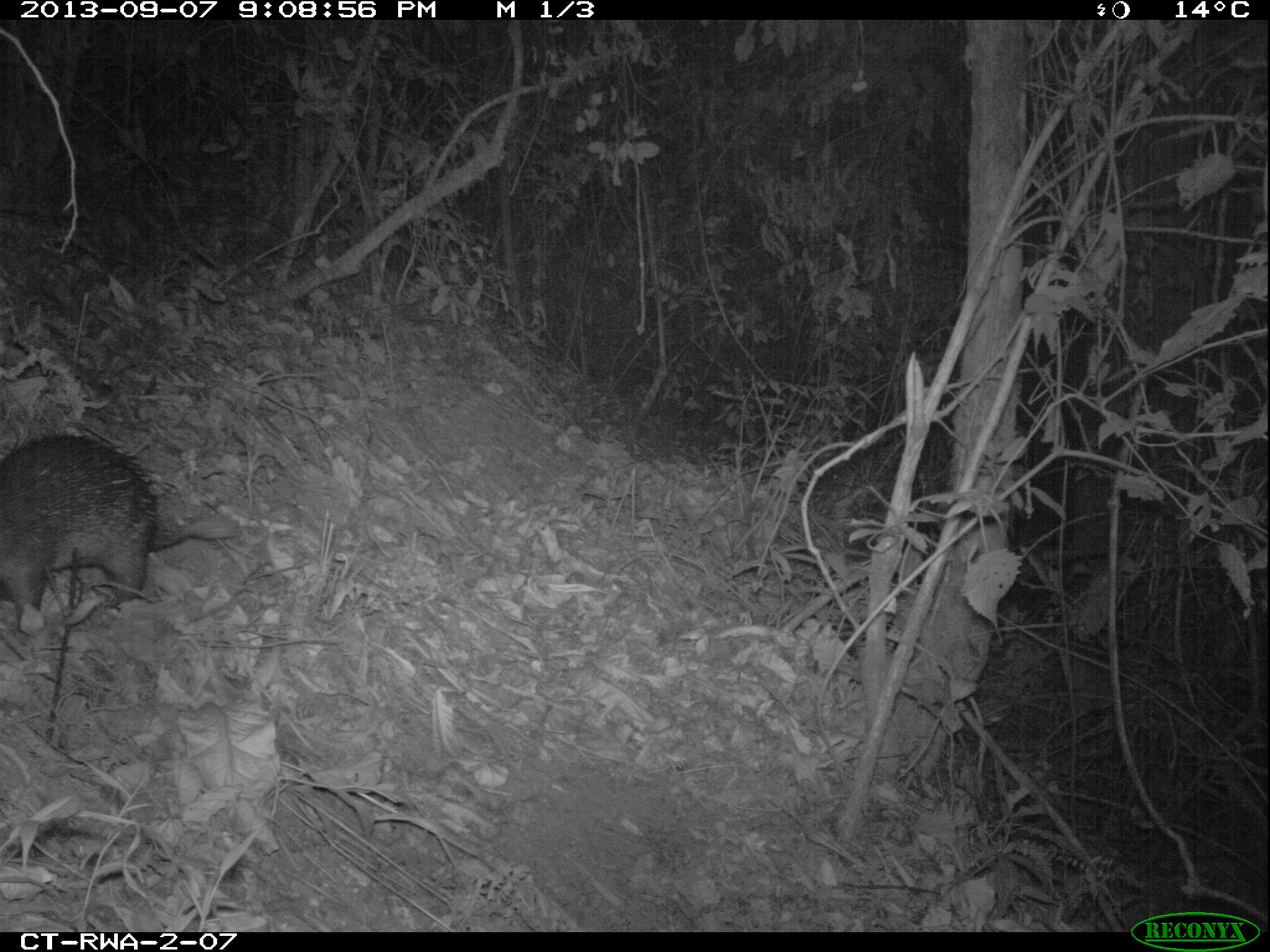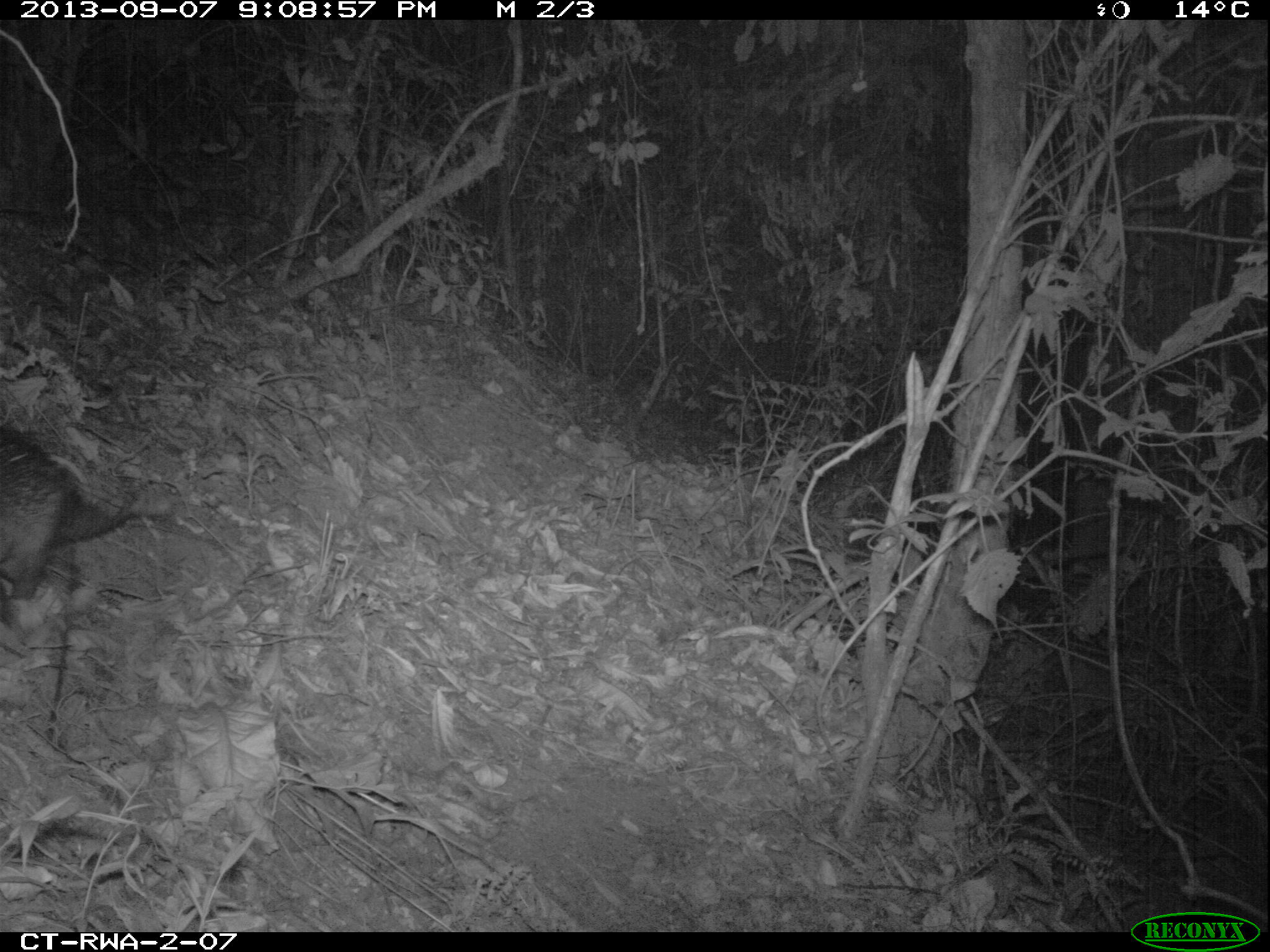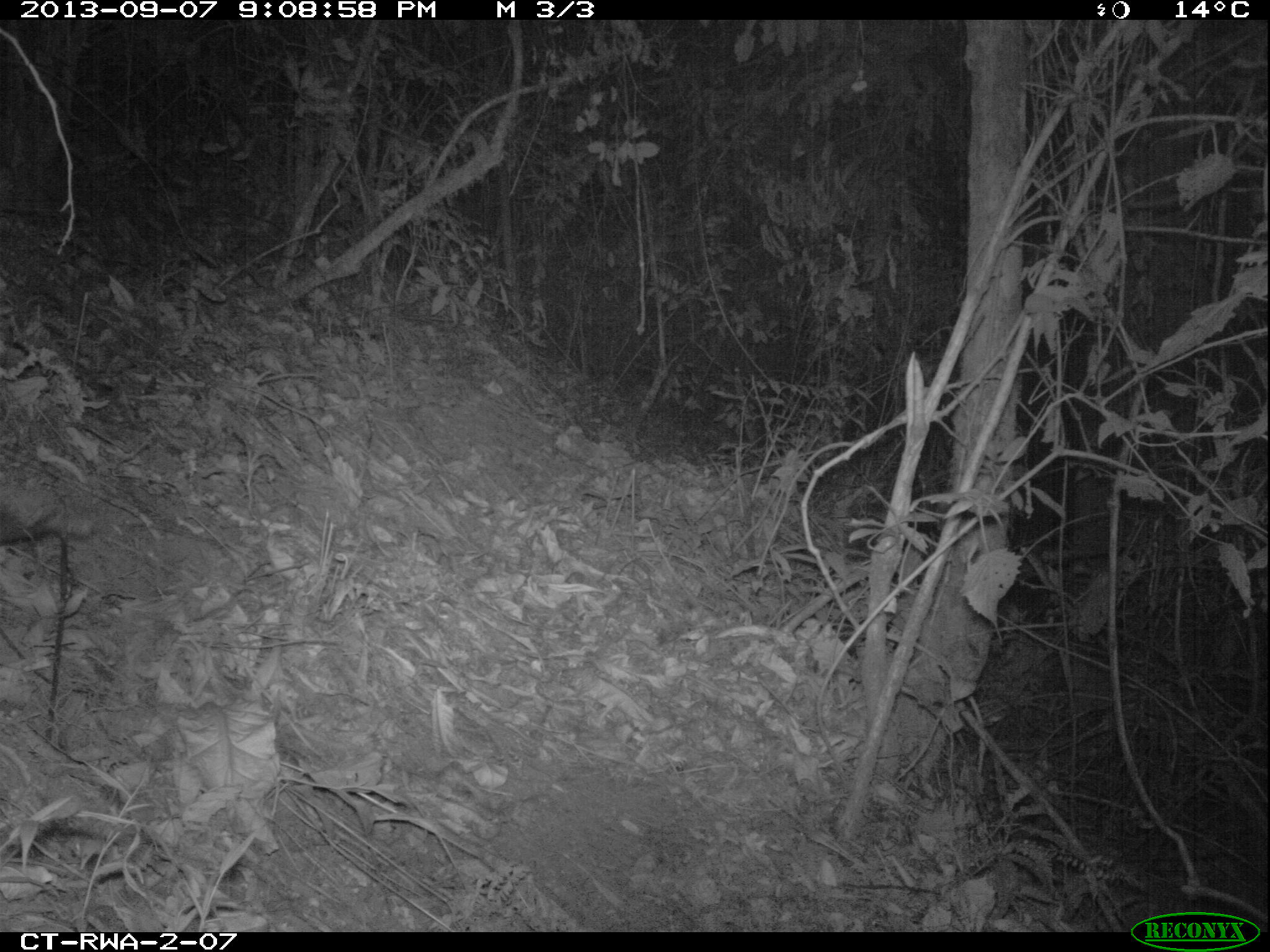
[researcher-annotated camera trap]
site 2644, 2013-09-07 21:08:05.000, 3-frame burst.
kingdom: Animalia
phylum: Chordata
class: Mammalia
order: Rodentia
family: Hystricidae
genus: Atherurus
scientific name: Atherurus africanus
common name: african brush-tailed porcupine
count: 1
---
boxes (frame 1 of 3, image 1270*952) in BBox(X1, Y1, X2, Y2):
atherurus africanus: BBox(1, 434, 237, 633)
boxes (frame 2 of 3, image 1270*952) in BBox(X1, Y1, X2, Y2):
atherurus africanus: BBox(0, 423, 133, 632)